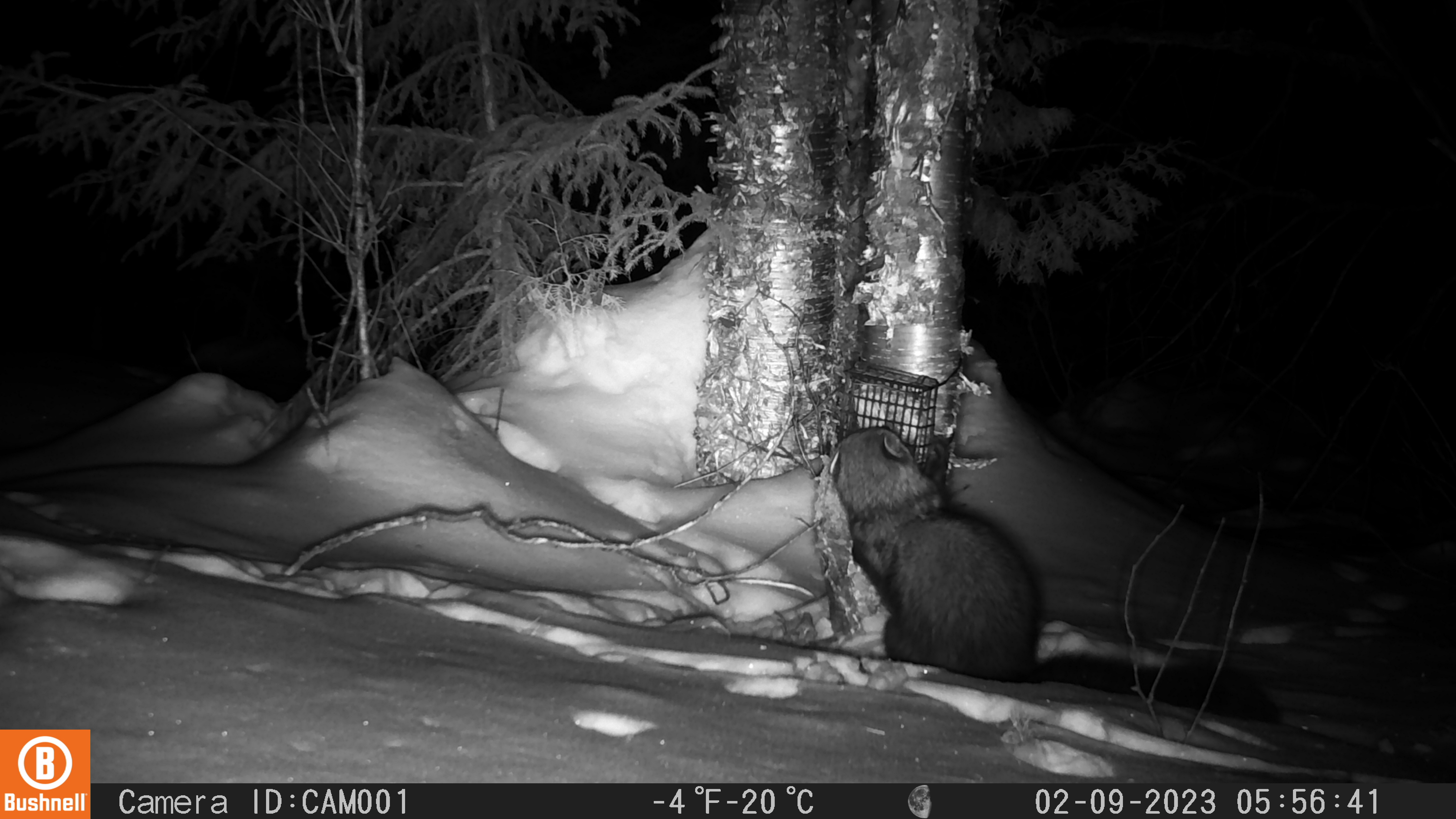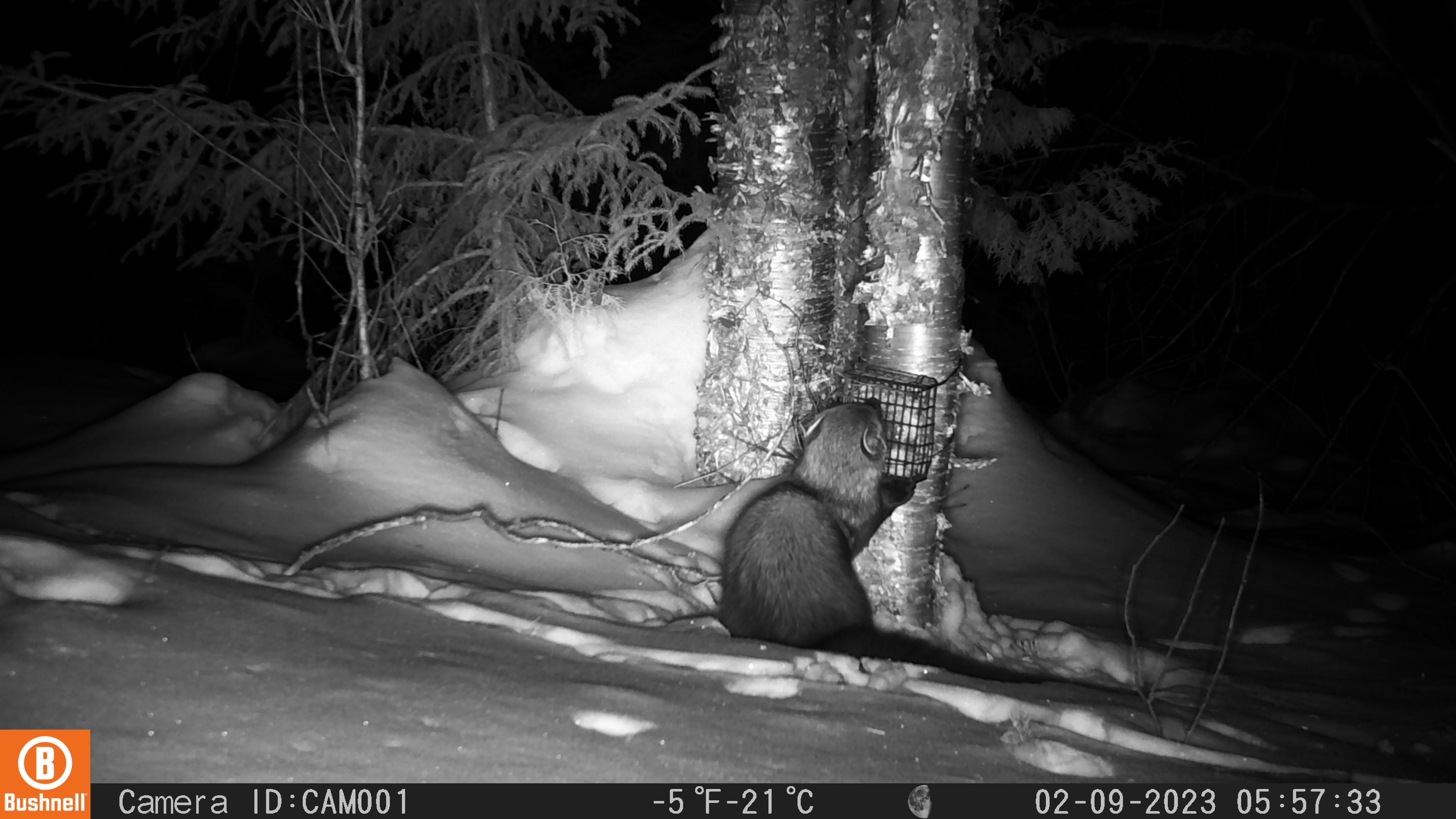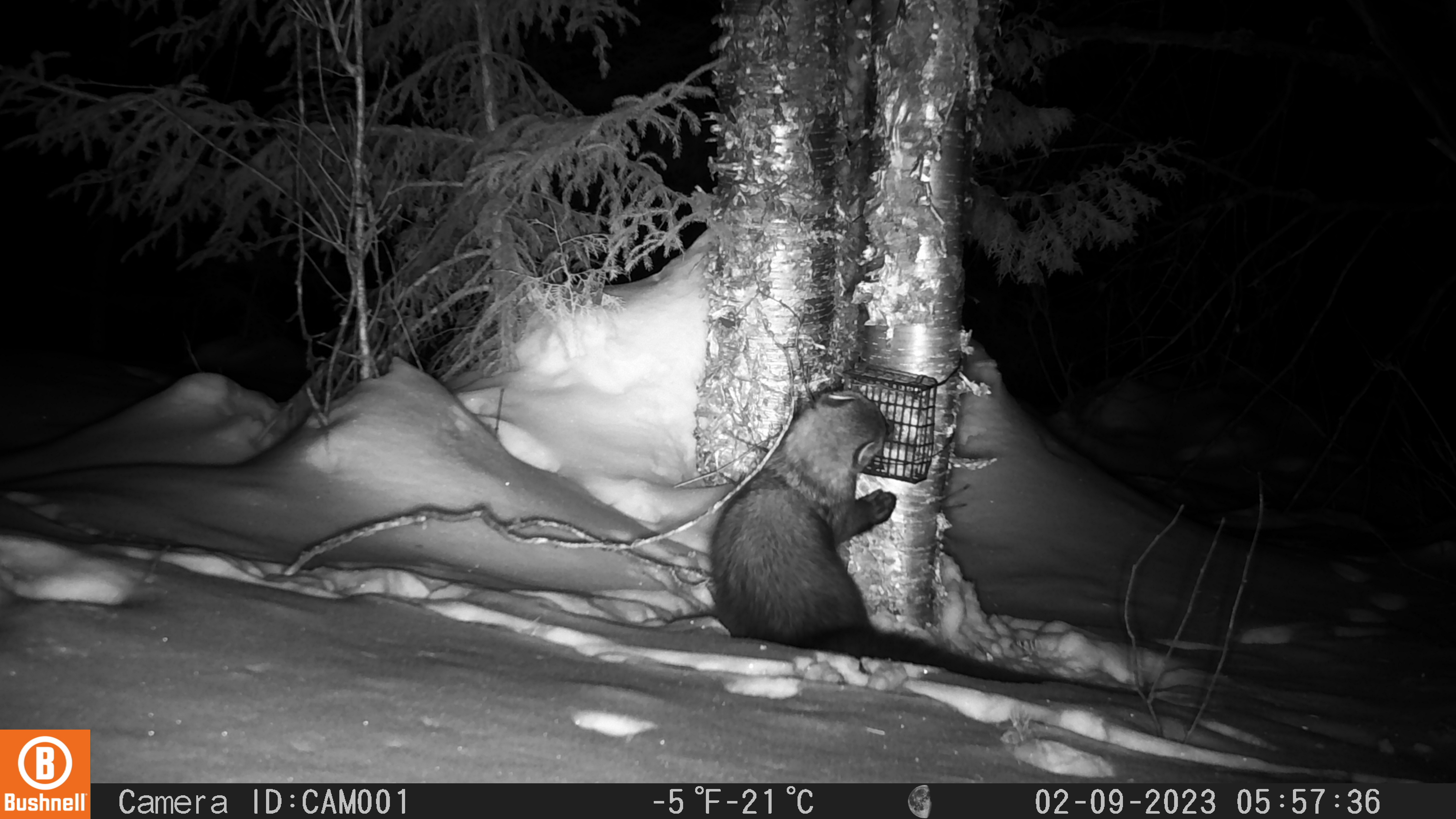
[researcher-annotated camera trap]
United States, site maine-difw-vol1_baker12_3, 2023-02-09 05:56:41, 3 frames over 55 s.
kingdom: Animalia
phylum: Chordata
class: Mammalia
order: Carnivora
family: Mustelidae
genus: Pekania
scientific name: Pekania pennanti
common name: fisher